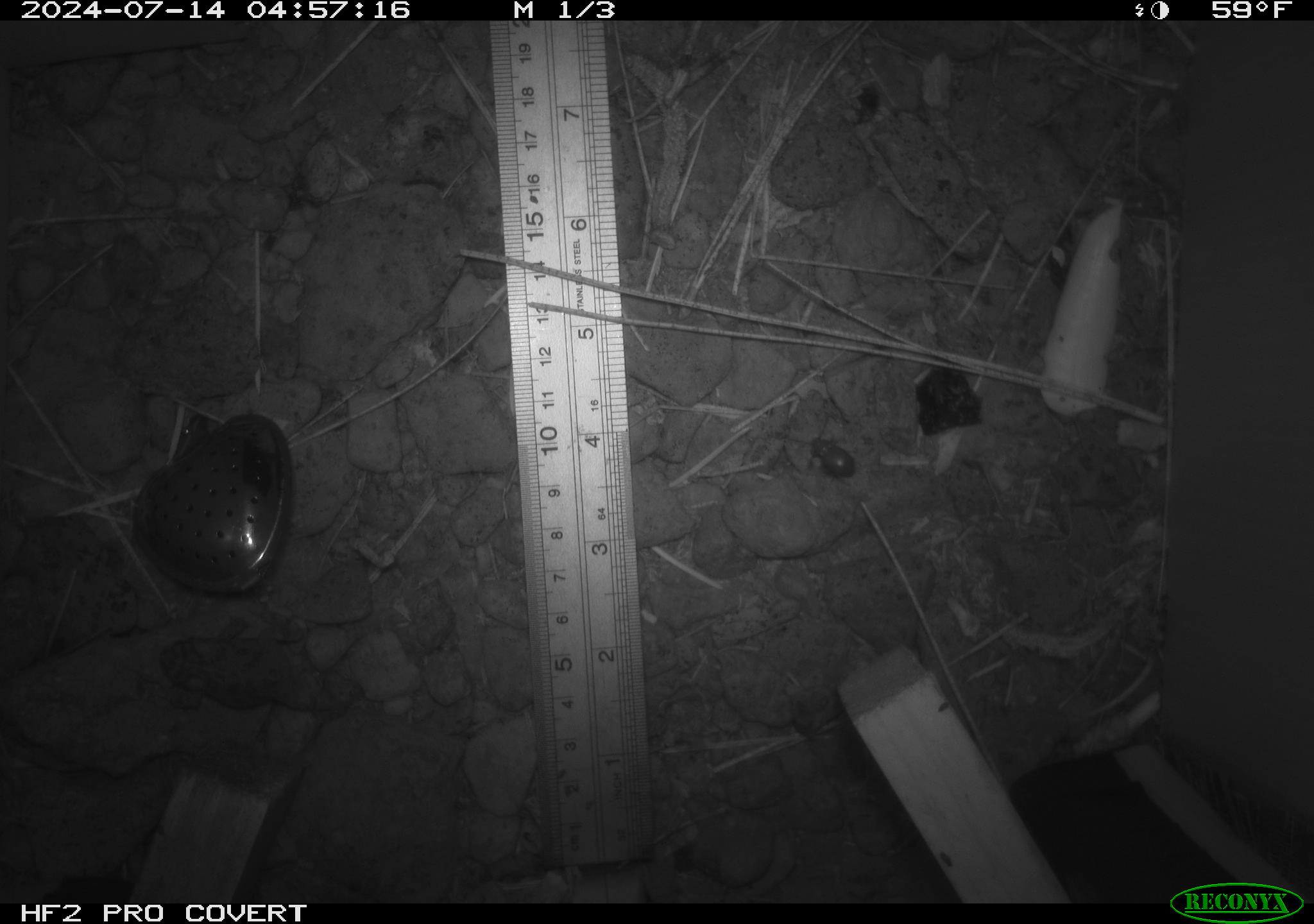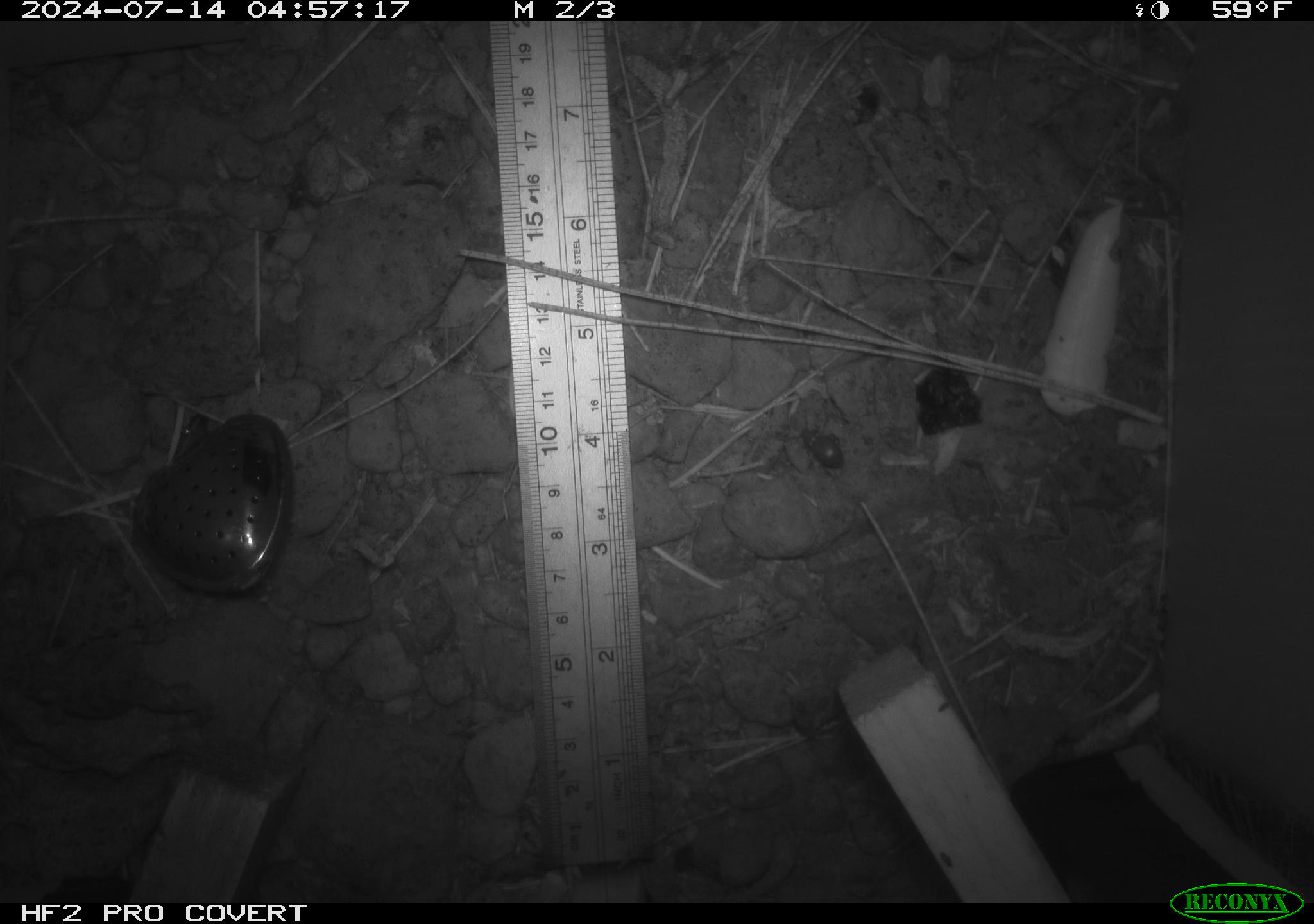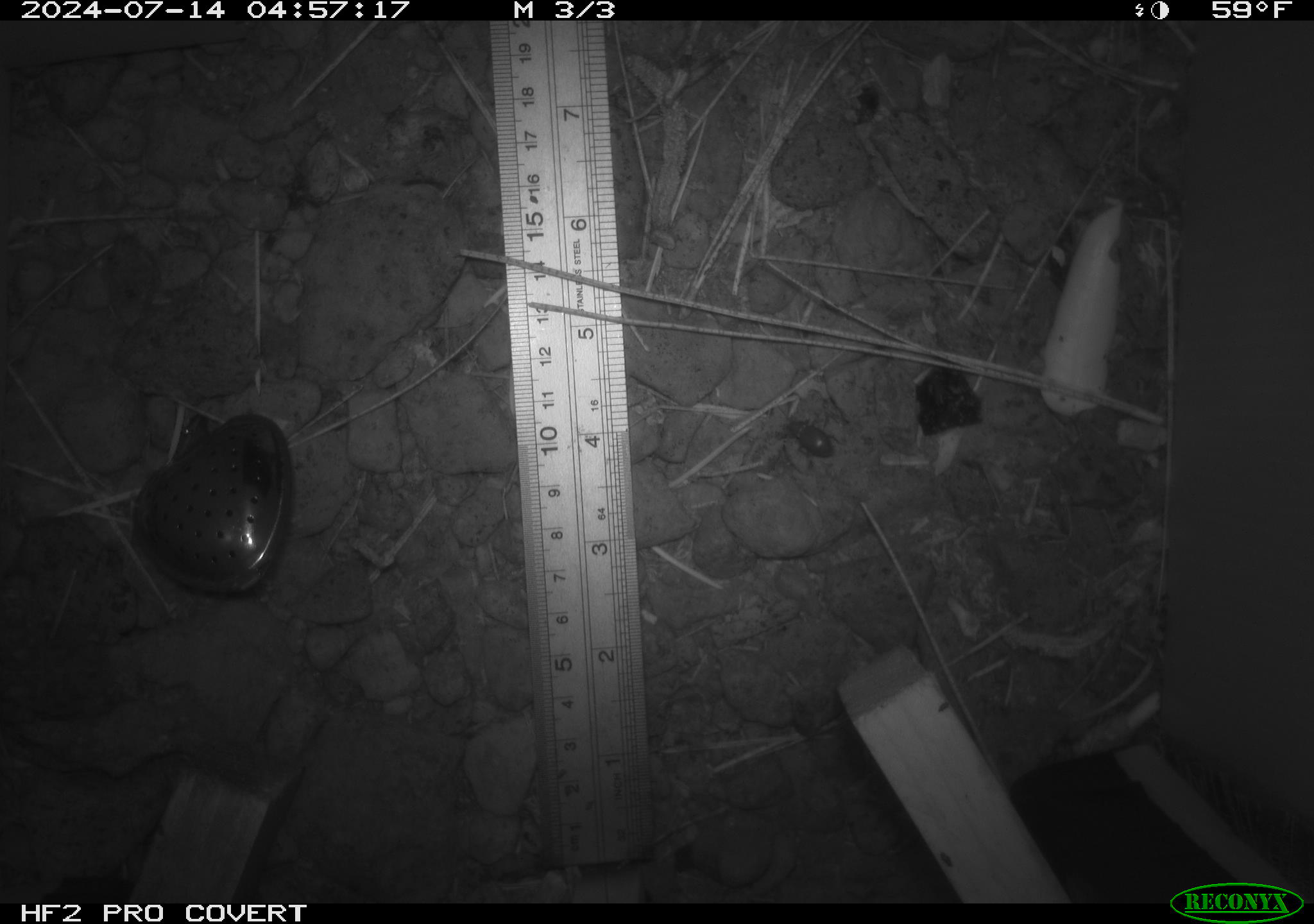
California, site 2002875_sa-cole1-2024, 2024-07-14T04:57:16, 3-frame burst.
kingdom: Animalia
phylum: Chordata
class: Amphibia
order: Anura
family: Bufonidae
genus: Anaxyrus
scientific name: Anaxyrus boreas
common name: western toad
Western toad (Anaxyrus boreas).